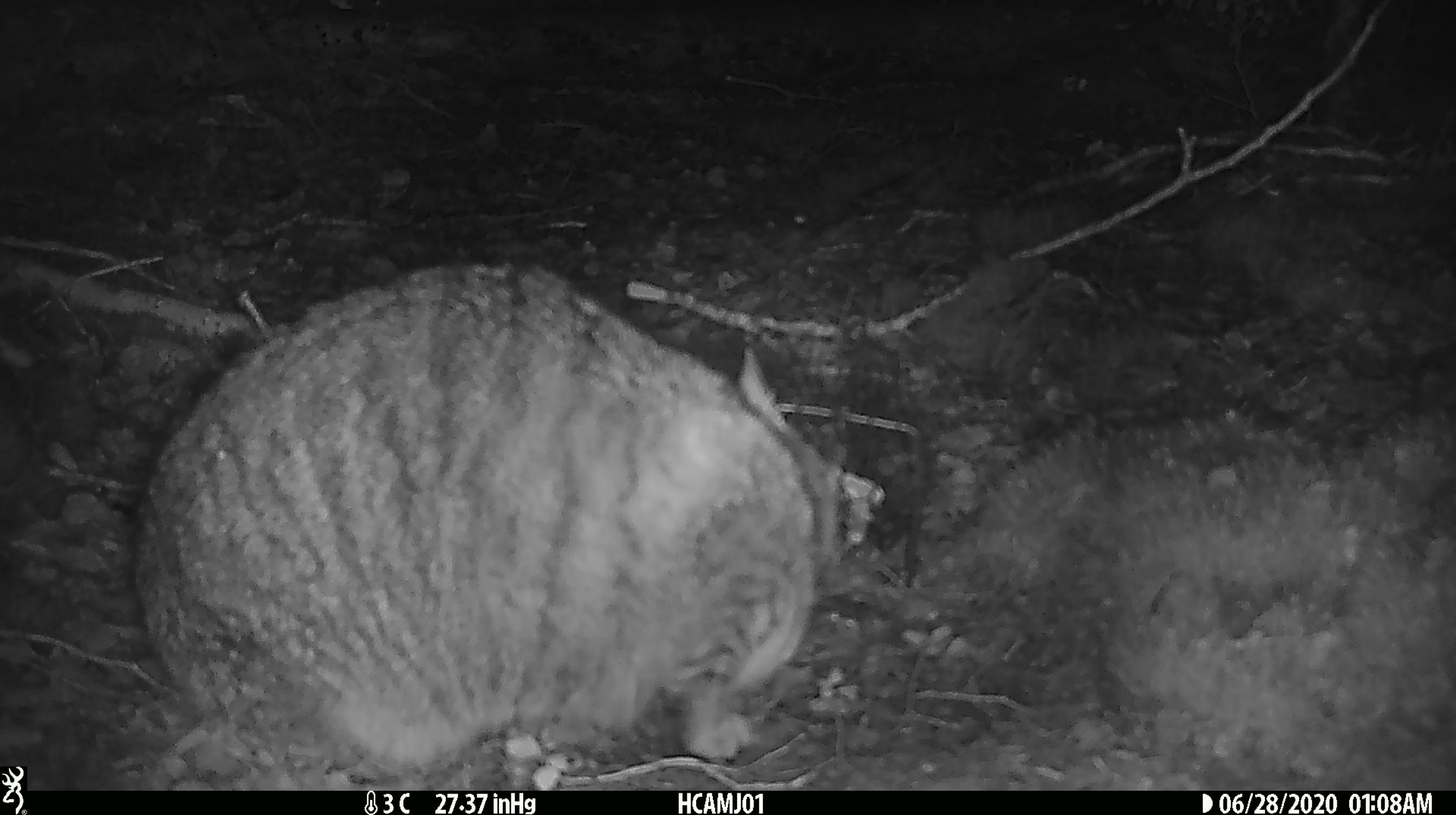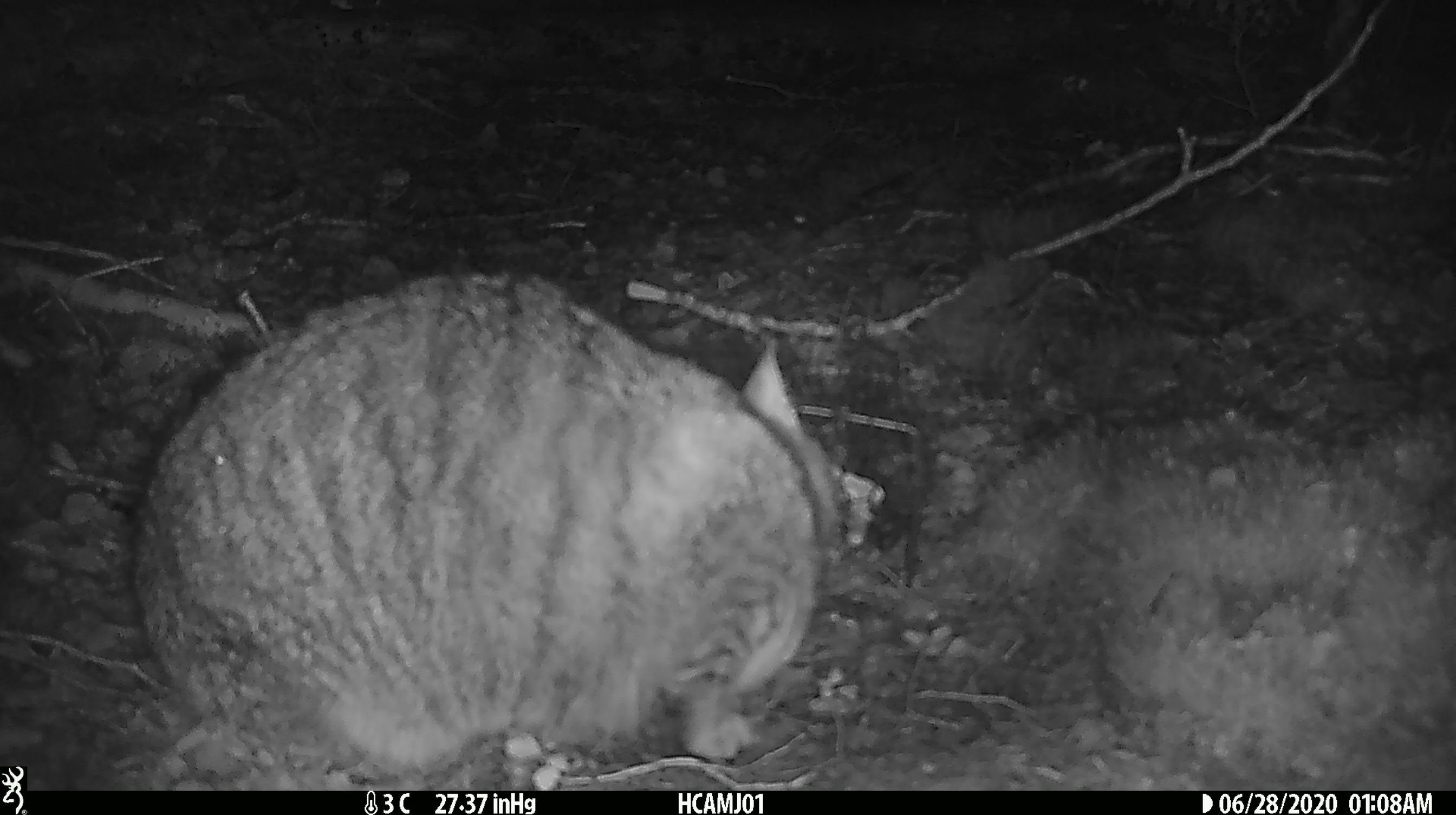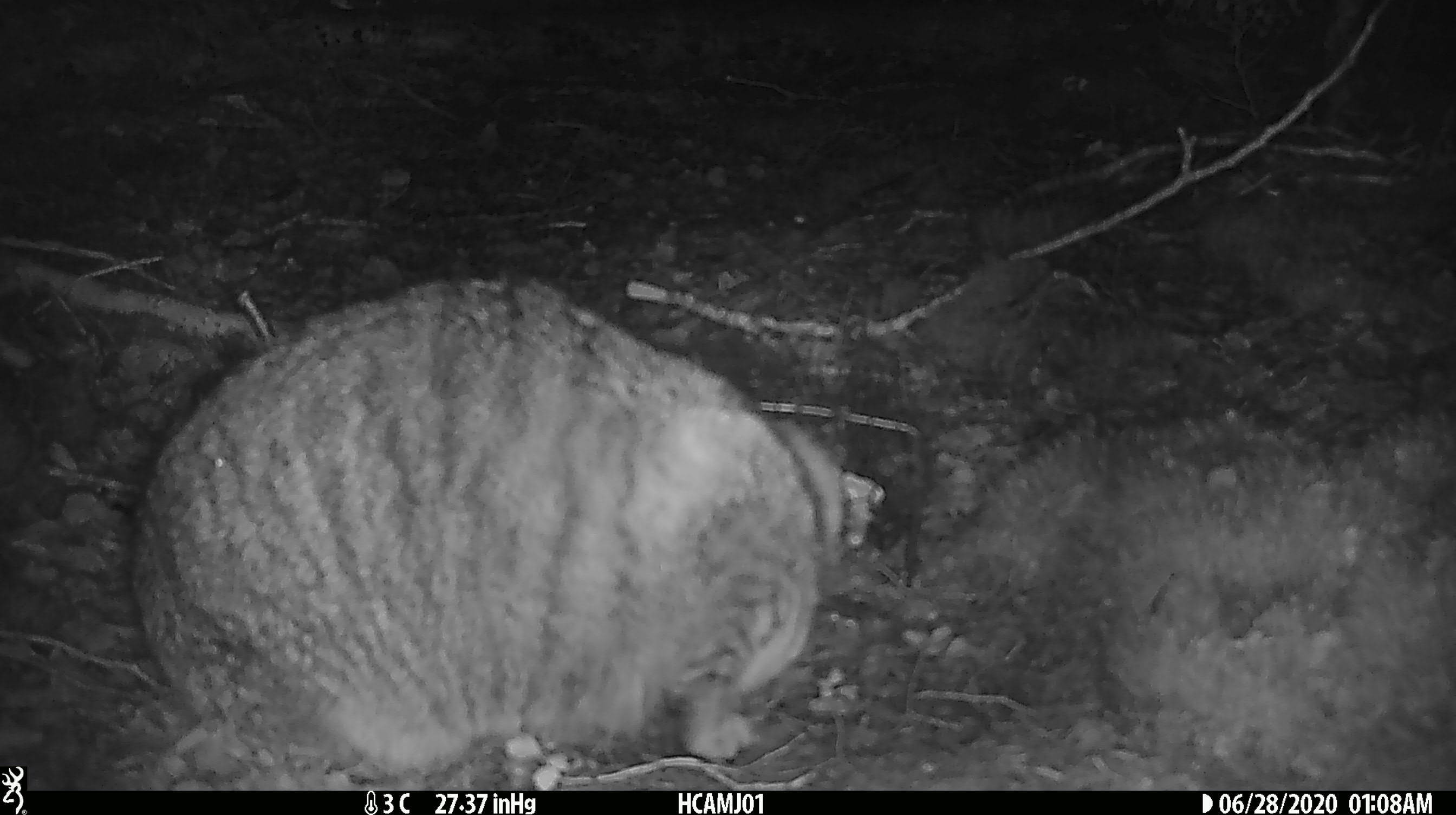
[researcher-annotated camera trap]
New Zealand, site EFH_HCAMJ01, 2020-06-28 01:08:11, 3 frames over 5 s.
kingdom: Animalia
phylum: Chordata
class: Mammalia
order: Carnivora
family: Felidae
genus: Felis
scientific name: Felis catus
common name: domestic cat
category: cat